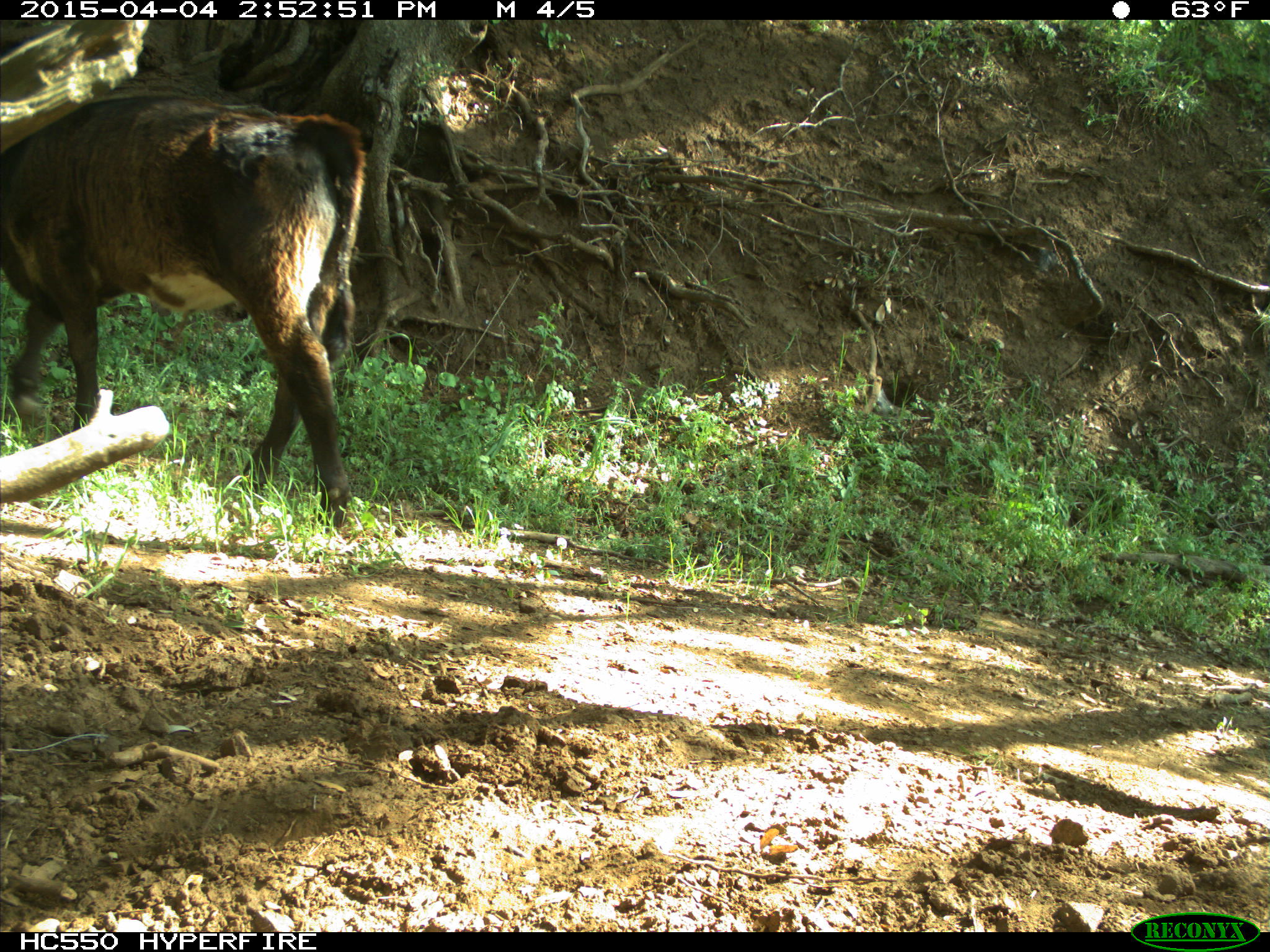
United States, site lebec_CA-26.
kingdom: Animalia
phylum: Chordata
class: Mammalia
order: Artiodactyla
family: Bovidae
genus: Bos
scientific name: Bos taurus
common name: domestic cow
Bos taurus (domestic cow).